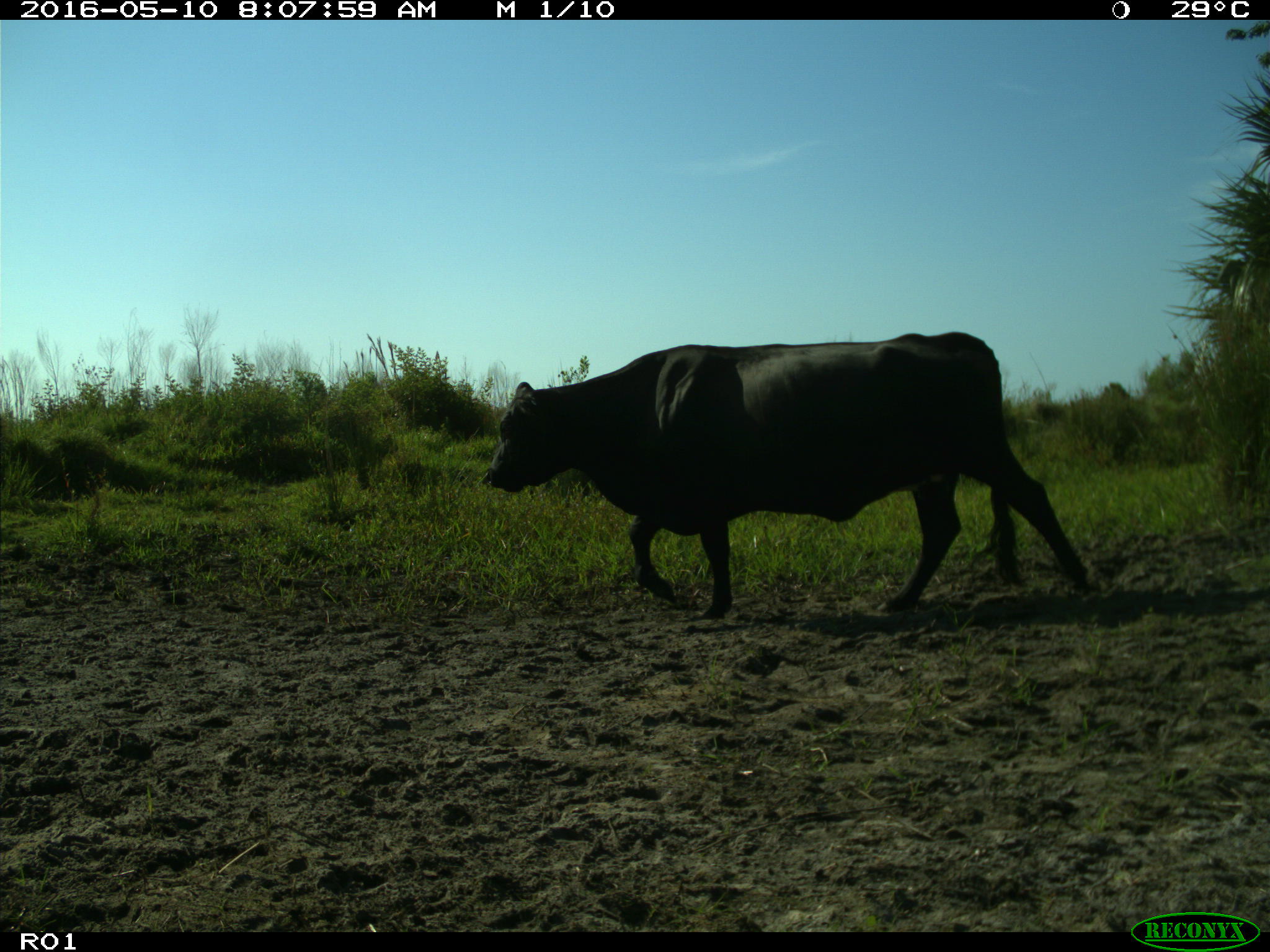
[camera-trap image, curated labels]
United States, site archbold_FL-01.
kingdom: Animalia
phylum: Chordata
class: Mammalia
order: Artiodactyla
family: Bovidae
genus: Bos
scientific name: Bos taurus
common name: domestic cow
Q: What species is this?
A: Bos taurus (domestic cow).